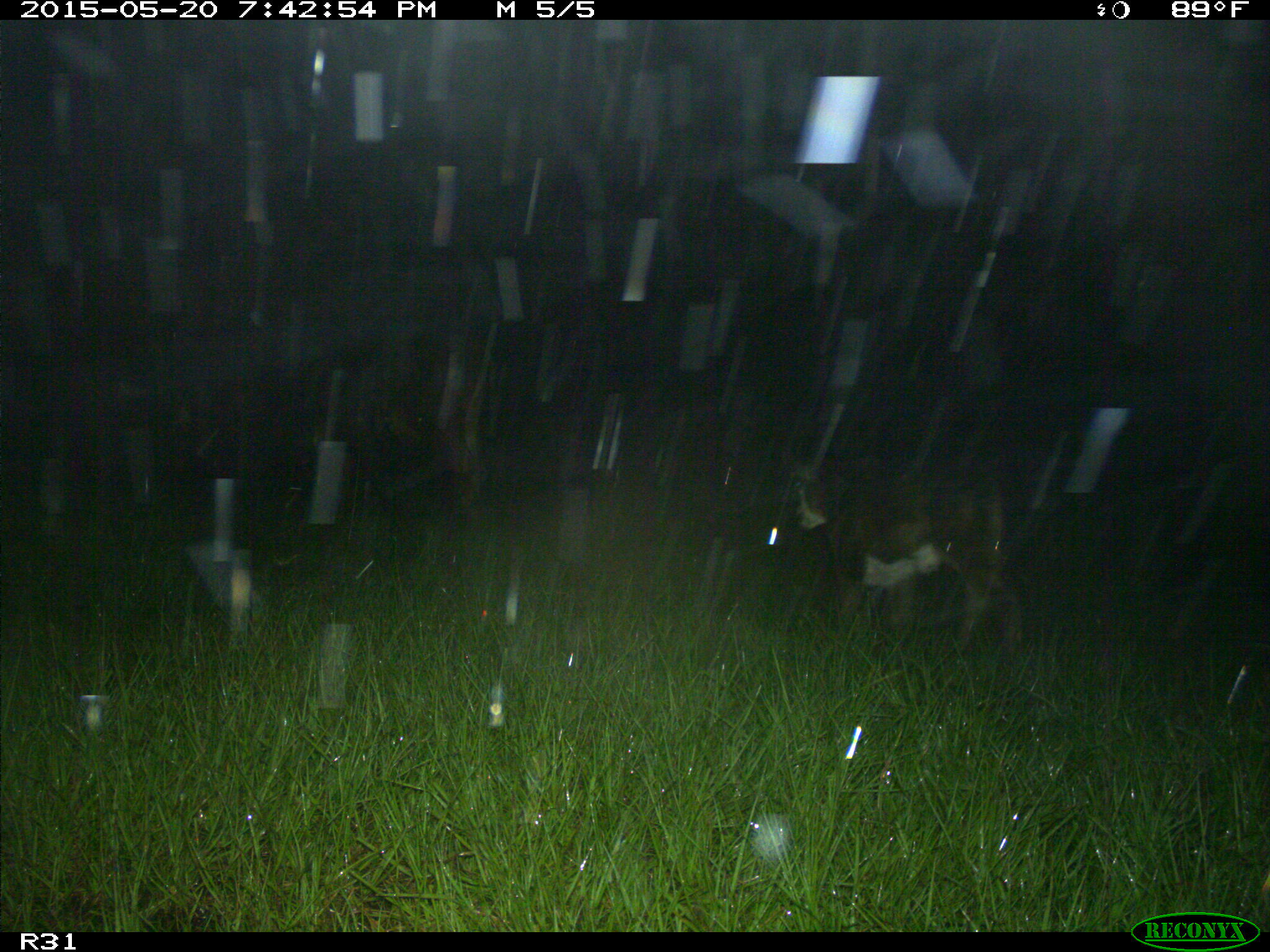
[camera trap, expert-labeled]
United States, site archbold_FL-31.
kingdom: Animalia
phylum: Chordata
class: Mammalia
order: Artiodactyla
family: Bovidae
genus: Bos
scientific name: Bos taurus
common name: domestic cow